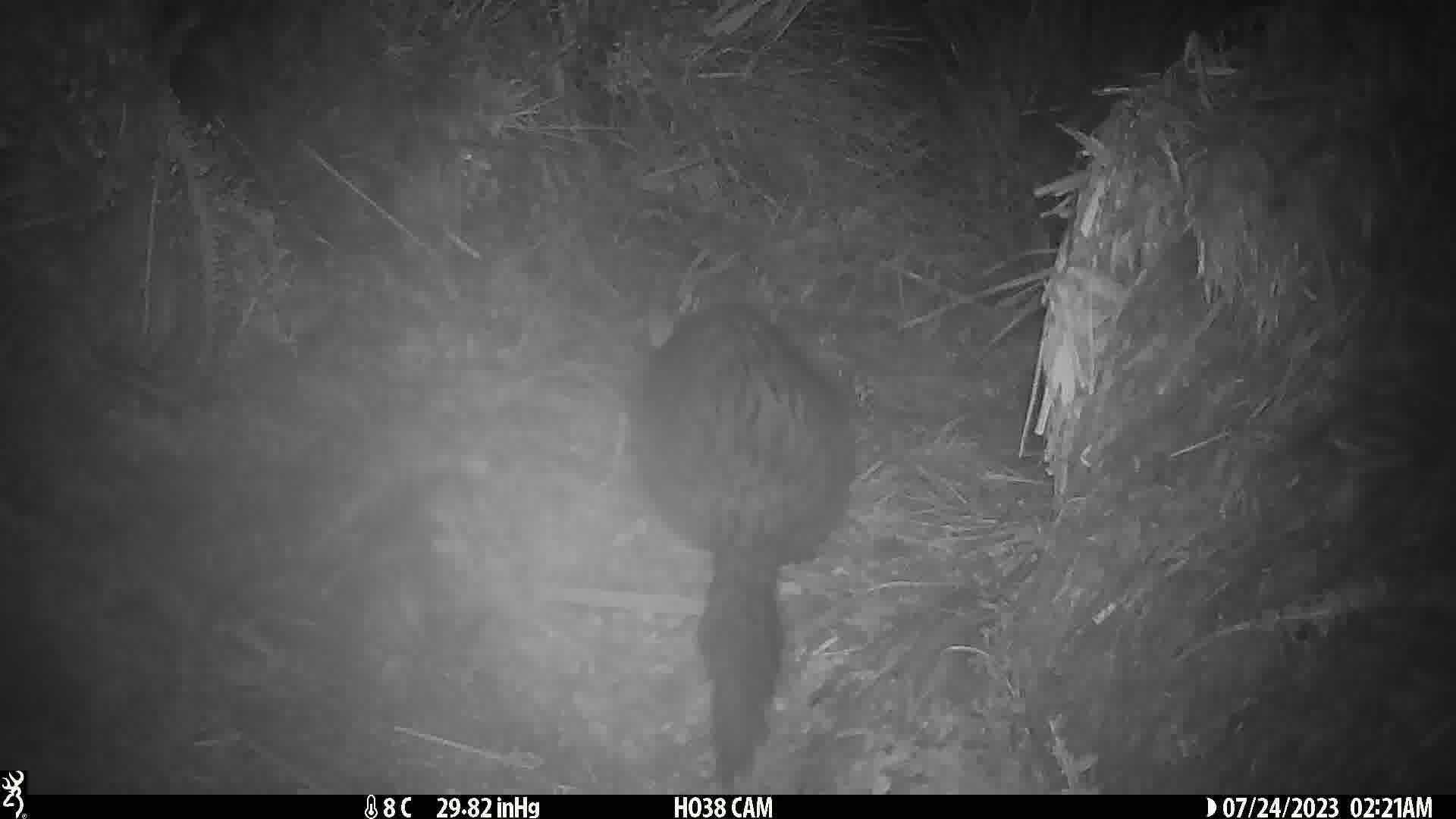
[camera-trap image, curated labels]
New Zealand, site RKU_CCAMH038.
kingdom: Animalia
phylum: Chordata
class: Mammalia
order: Diprotodontia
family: Phalangeridae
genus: Trichosurus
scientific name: Trichosurus vulpecula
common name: common brushtail possum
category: possum